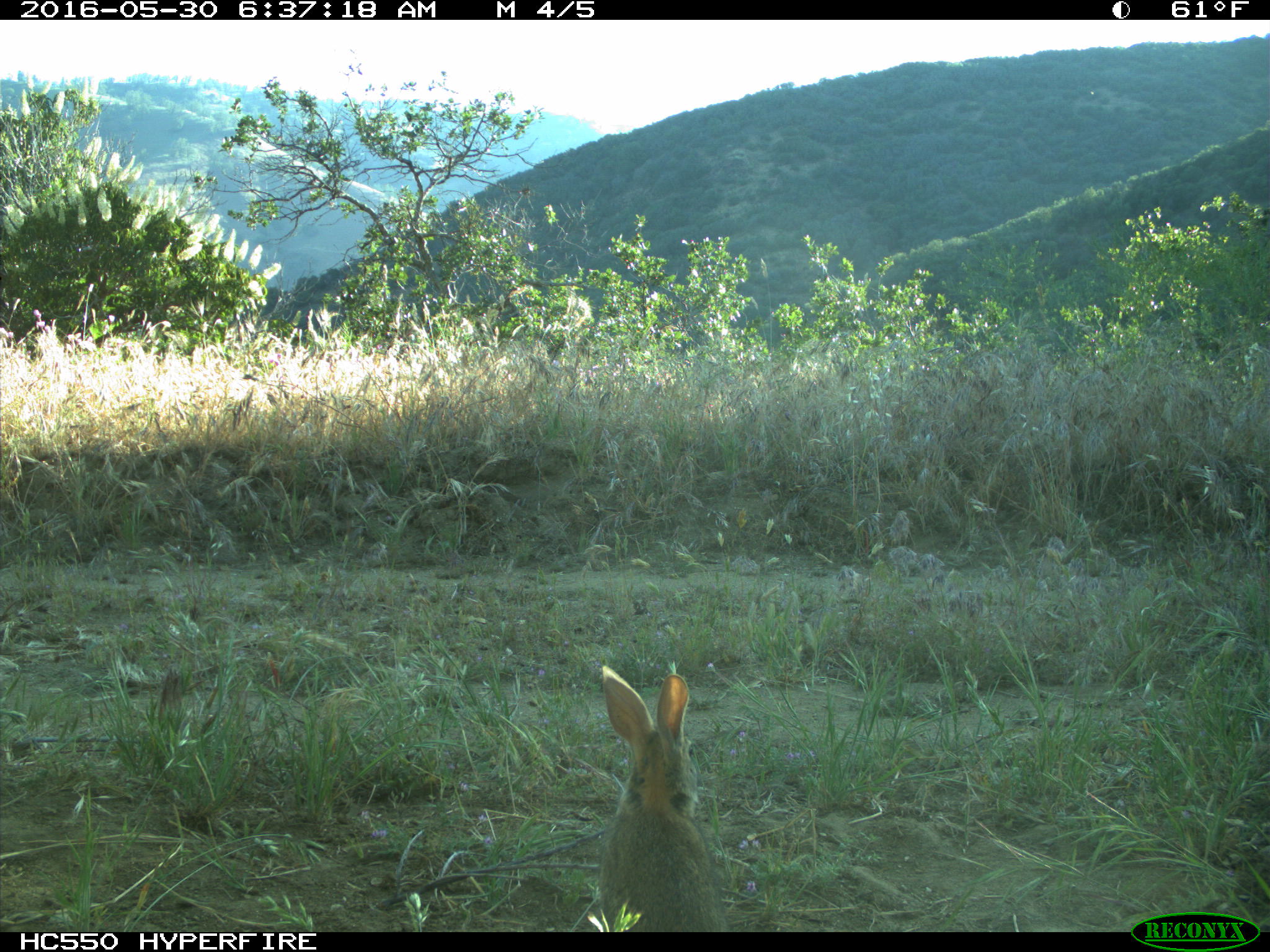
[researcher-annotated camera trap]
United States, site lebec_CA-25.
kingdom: Animalia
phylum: Chordata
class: Mammalia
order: Lagomorpha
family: Leporidae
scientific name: Leporidae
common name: rabbits and hares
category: unidentified rabbit